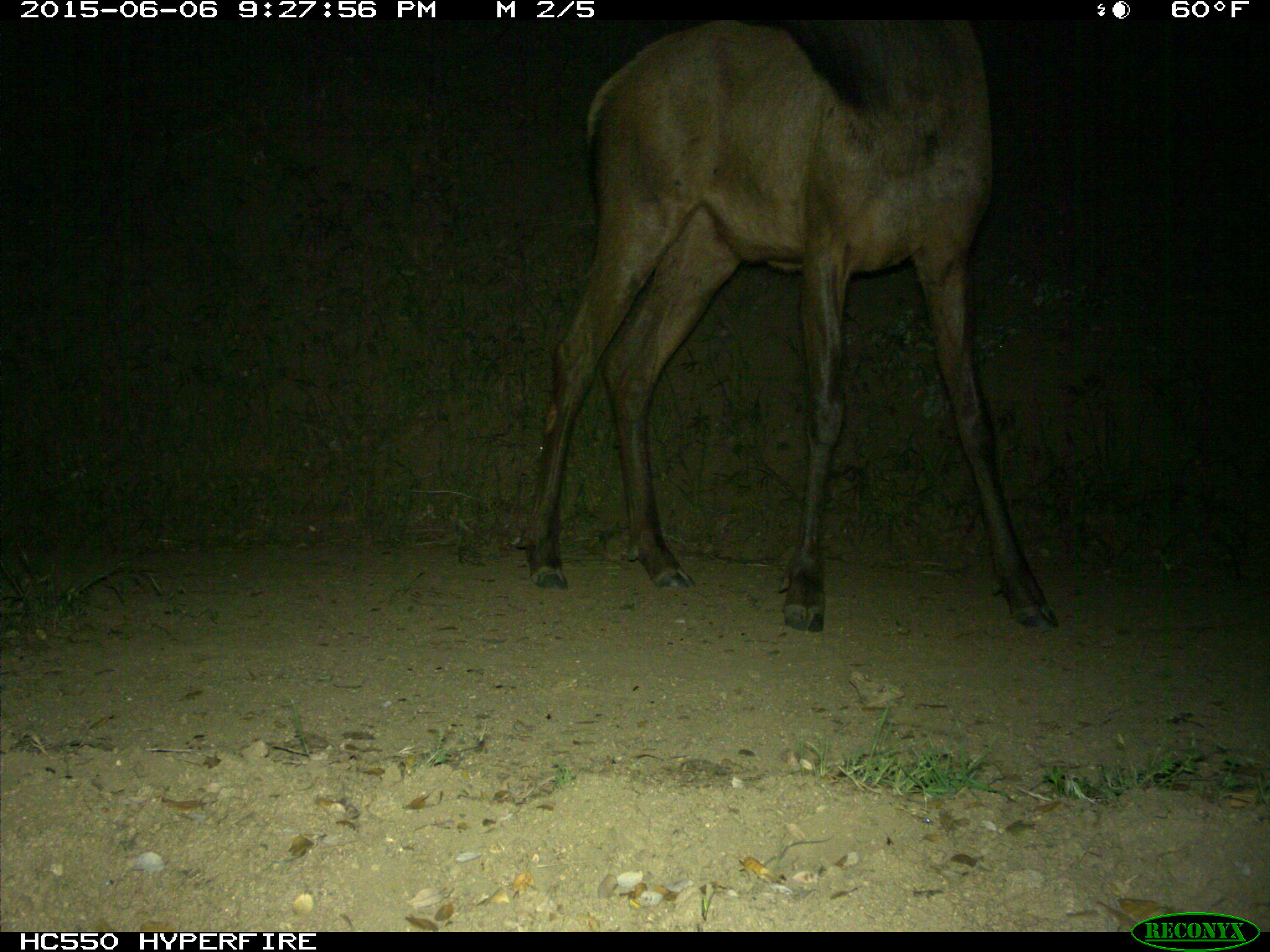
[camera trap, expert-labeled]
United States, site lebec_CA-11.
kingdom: Animalia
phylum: Chordata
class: Mammalia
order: Artiodactyla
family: Cervidae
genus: Cervus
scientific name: Cervus canadensis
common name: elk